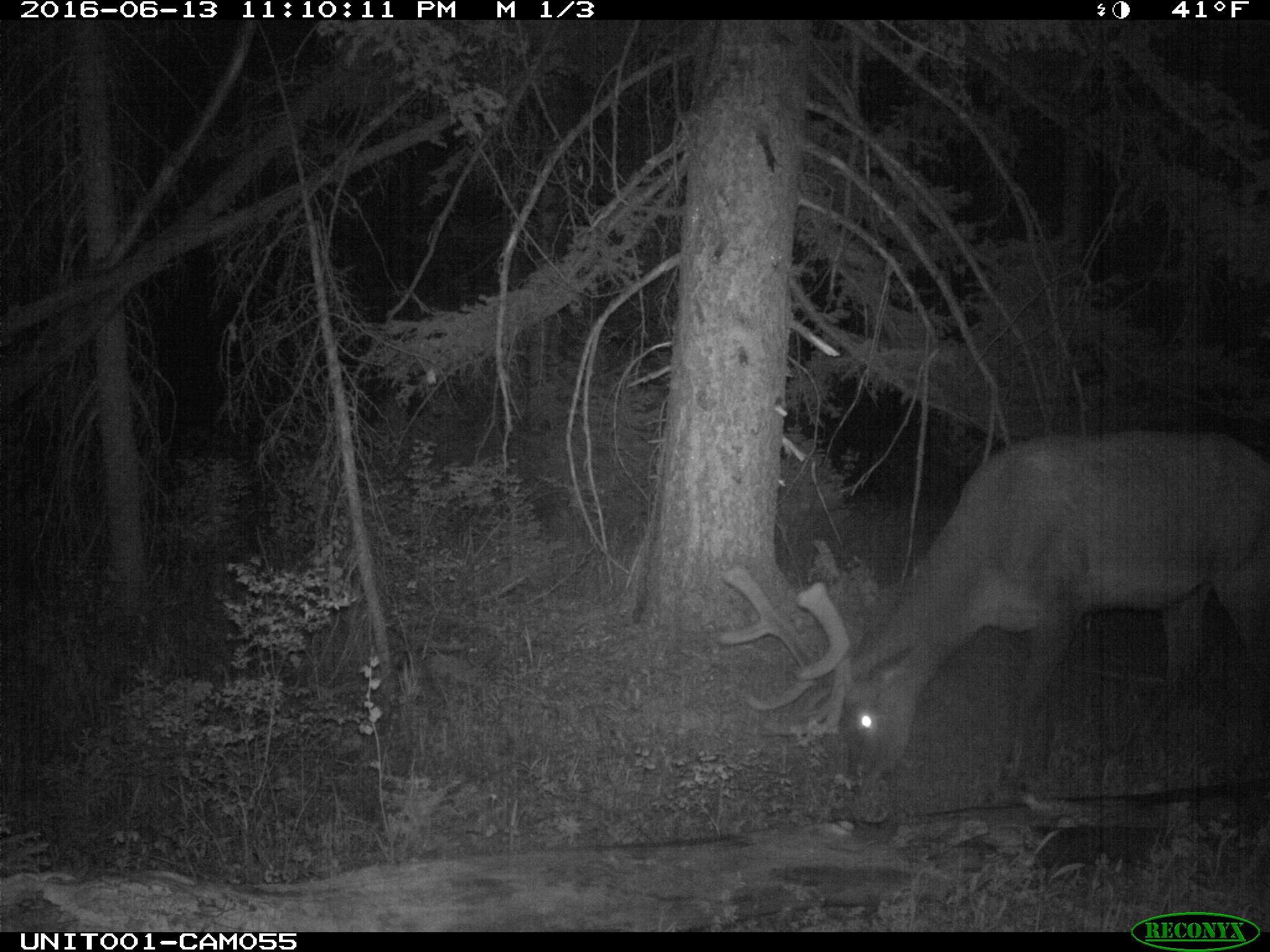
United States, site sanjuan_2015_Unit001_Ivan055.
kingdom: Animalia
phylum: Chordata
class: Mammalia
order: Artiodactyla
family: Cervidae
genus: Cervus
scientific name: Cervus elaphus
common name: red deer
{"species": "Cervus elaphus (red deer)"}